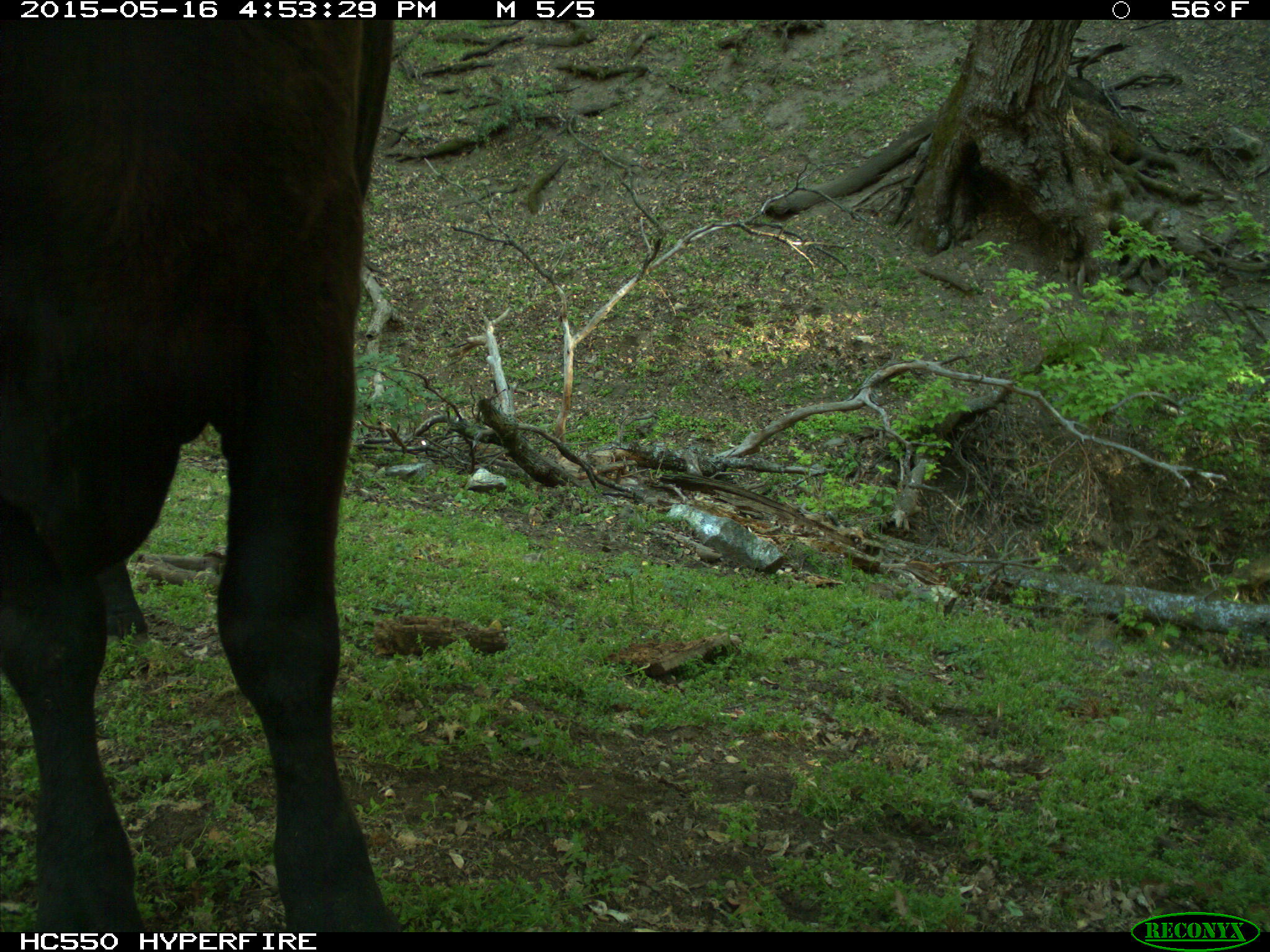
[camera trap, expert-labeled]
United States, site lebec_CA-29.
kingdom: Animalia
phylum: Chordata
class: Mammalia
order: Artiodactyla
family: Bovidae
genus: Bos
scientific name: Bos taurus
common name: domestic cow